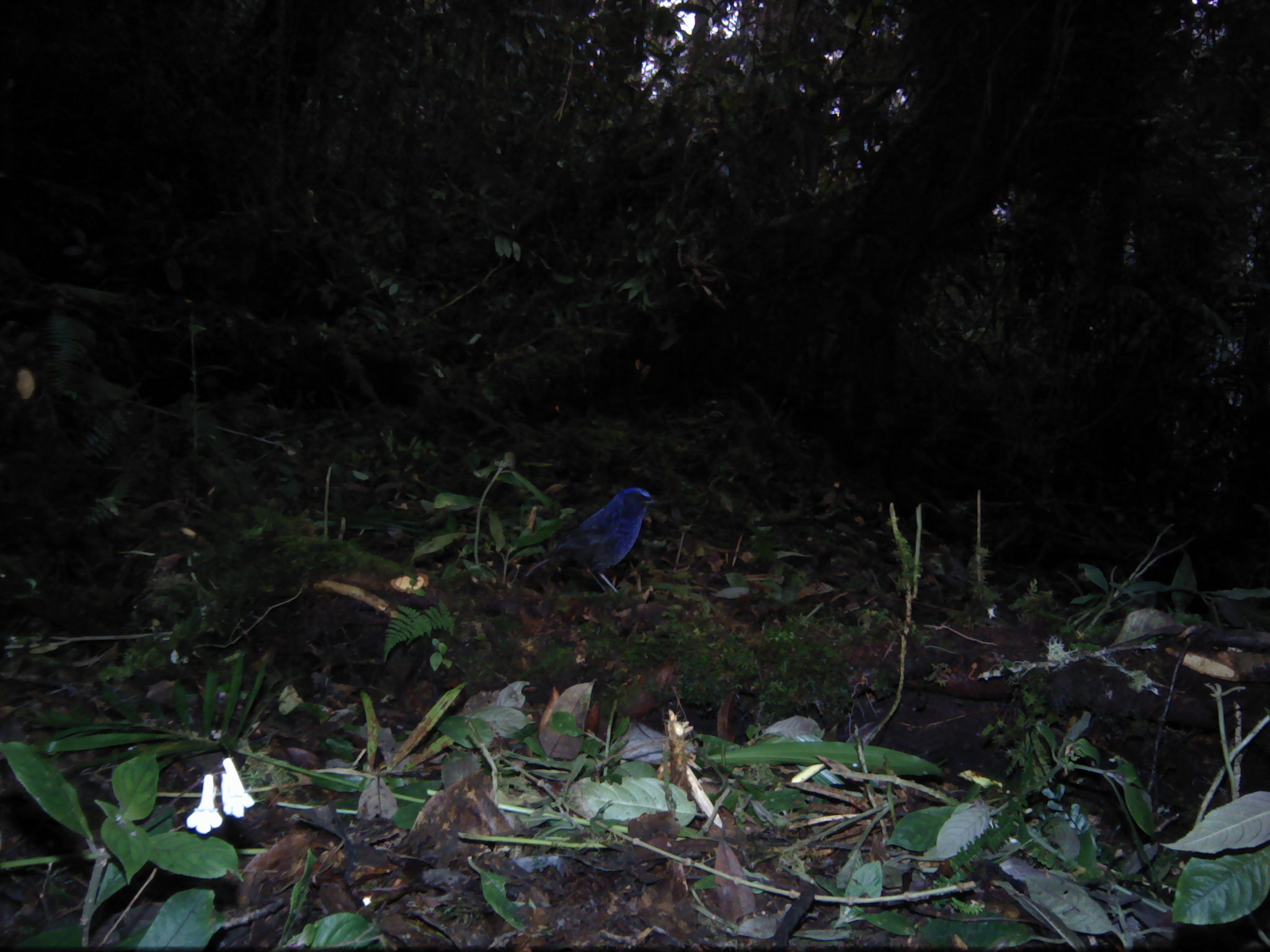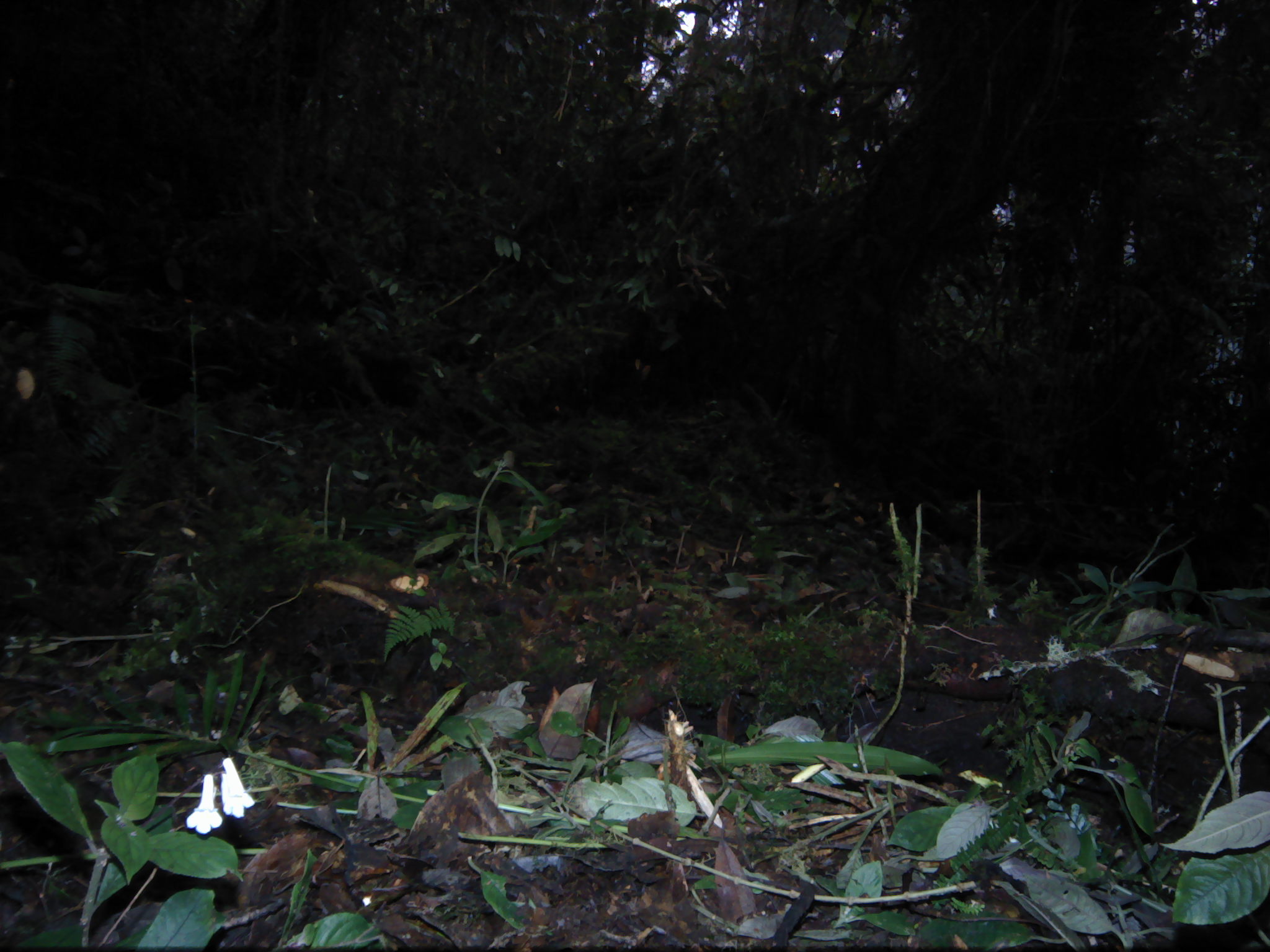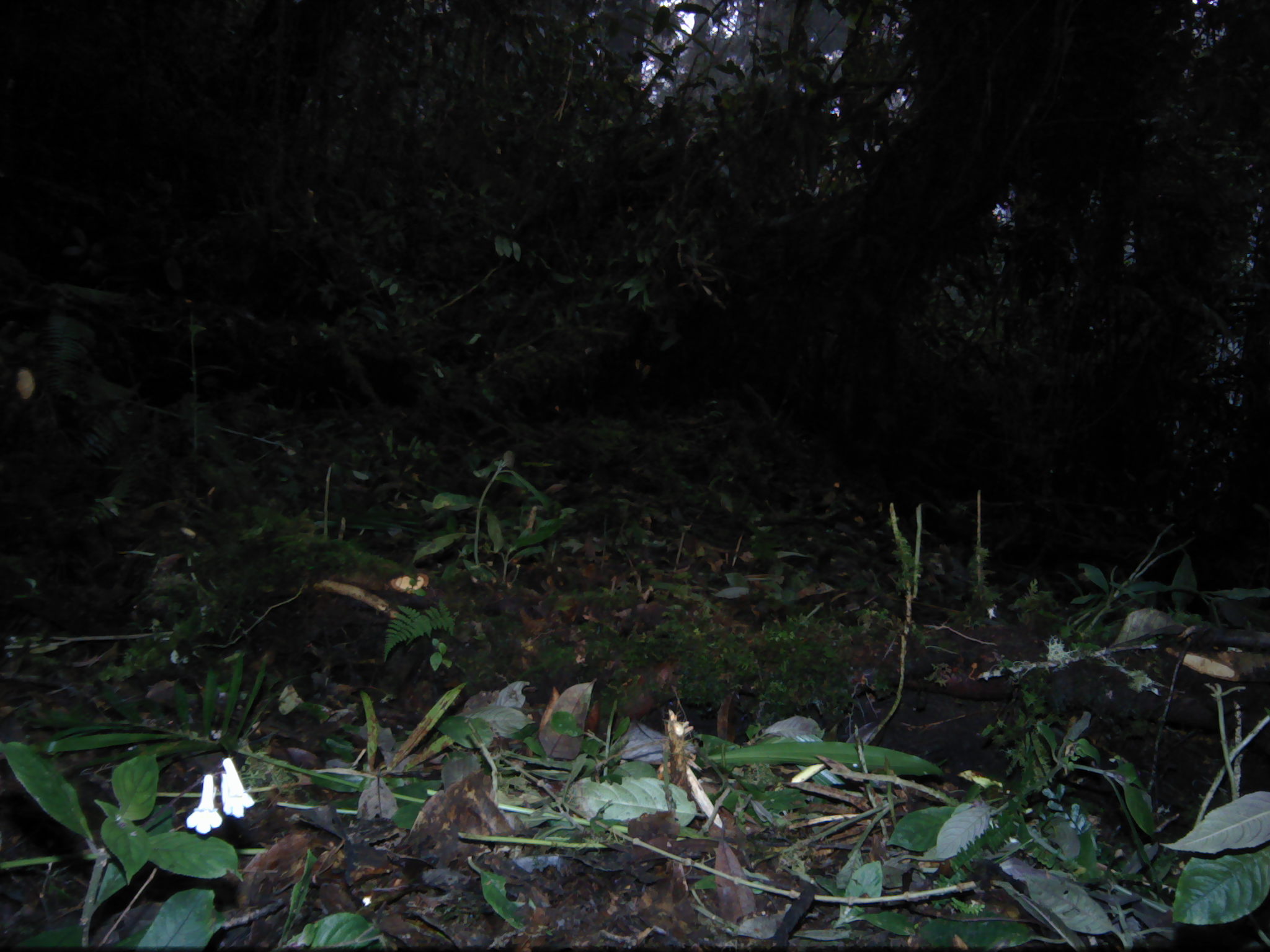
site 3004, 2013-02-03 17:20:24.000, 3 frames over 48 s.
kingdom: Animalia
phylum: Chordata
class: Aves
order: Passeriformes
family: Muscicapidae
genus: Myophonus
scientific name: Myophonus melanurus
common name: shiny whistling-thrush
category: myiophoneus melanurus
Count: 1.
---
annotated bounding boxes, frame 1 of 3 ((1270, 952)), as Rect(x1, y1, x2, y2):
myiophoneus melanurus: Rect(523, 486, 659, 594)